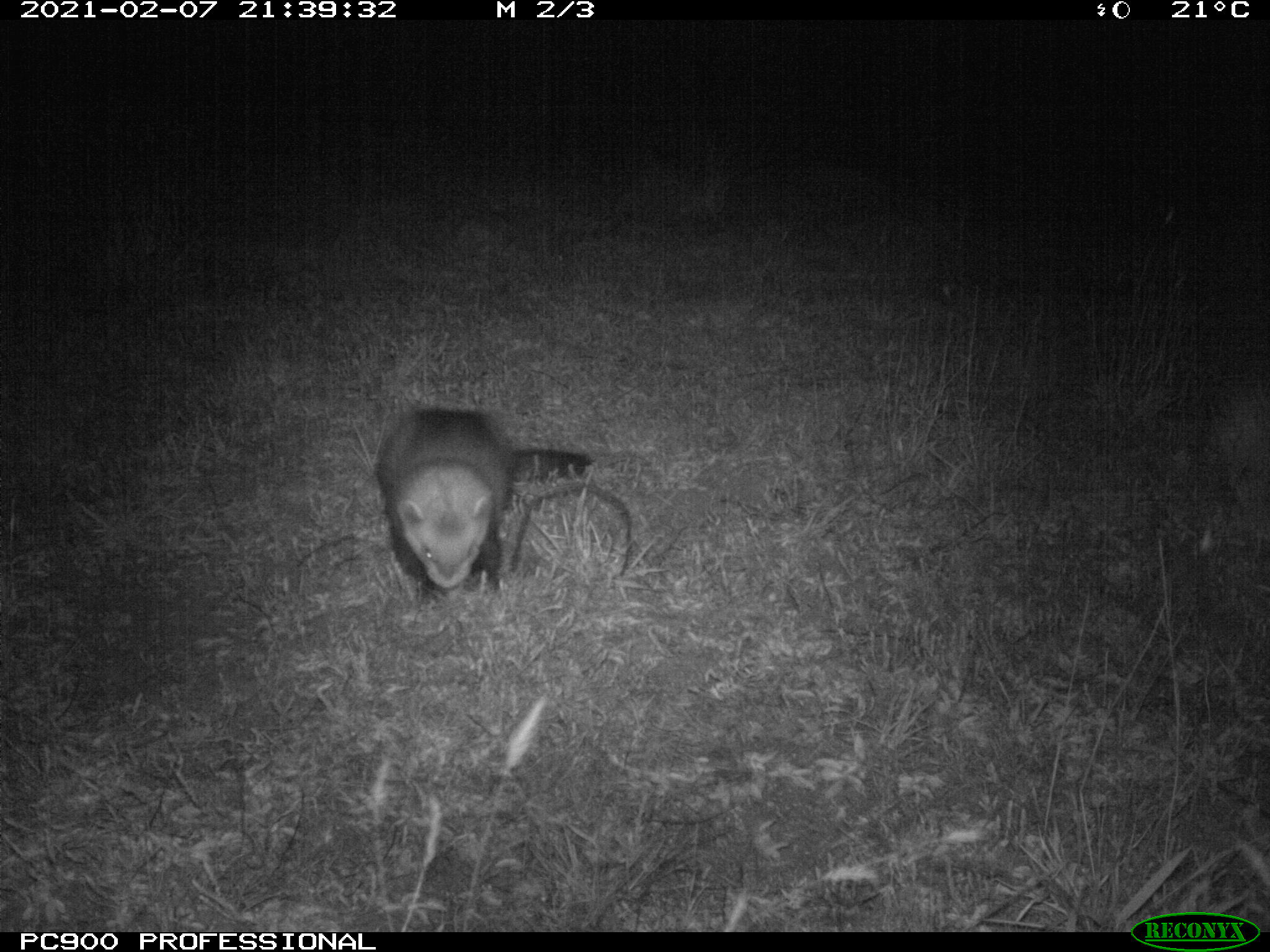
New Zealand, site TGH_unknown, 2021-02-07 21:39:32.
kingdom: Animalia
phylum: Chordata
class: Mammalia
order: Carnivora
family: Mustelidae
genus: Mustela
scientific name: Mustela furo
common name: ferret